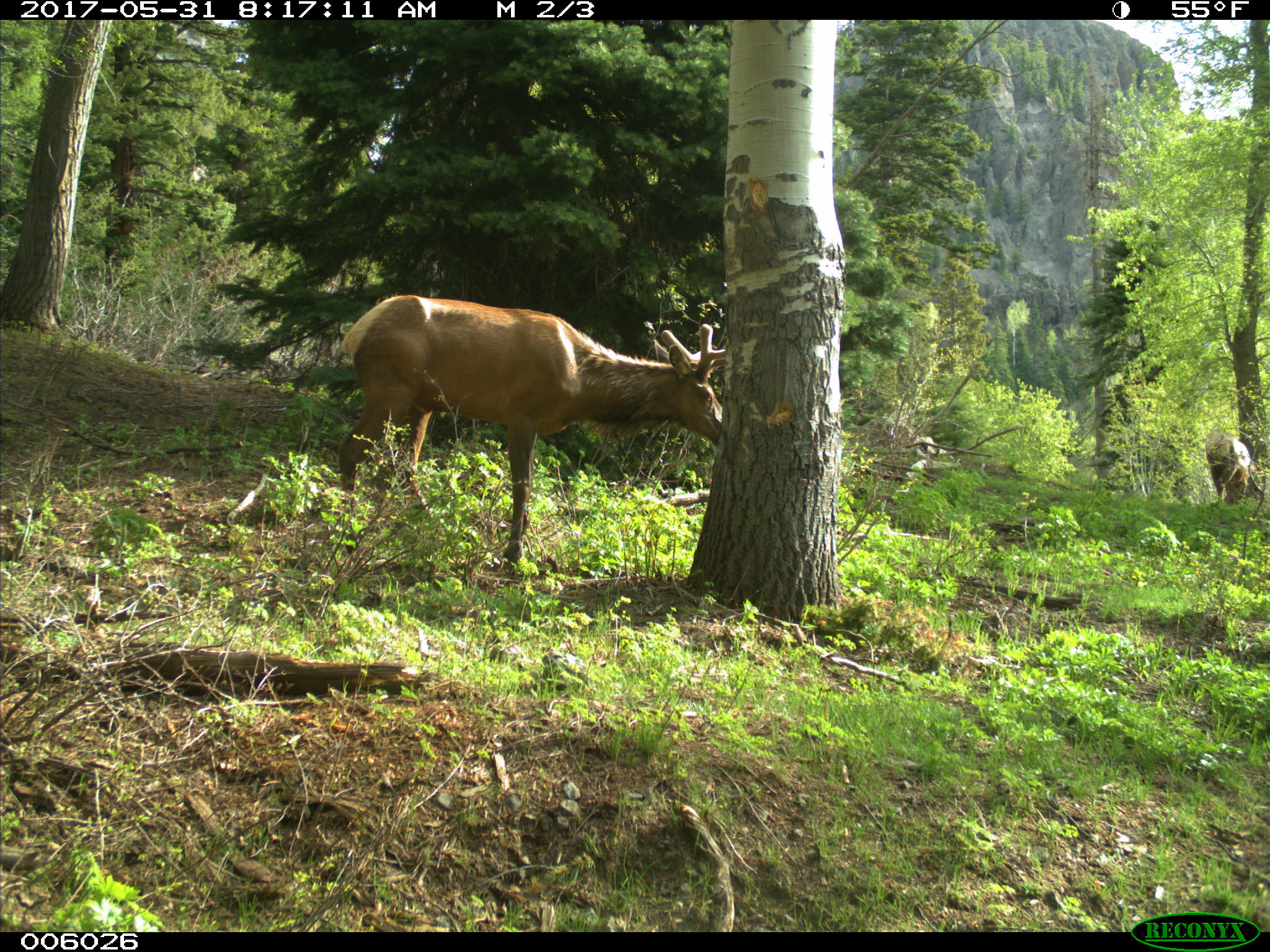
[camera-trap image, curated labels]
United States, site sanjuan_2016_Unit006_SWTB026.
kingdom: Animalia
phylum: Chordata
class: Mammalia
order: Artiodactyla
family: Cervidae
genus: Cervus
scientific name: Cervus elaphus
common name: red deer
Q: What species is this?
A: Cervus elaphus (red deer).